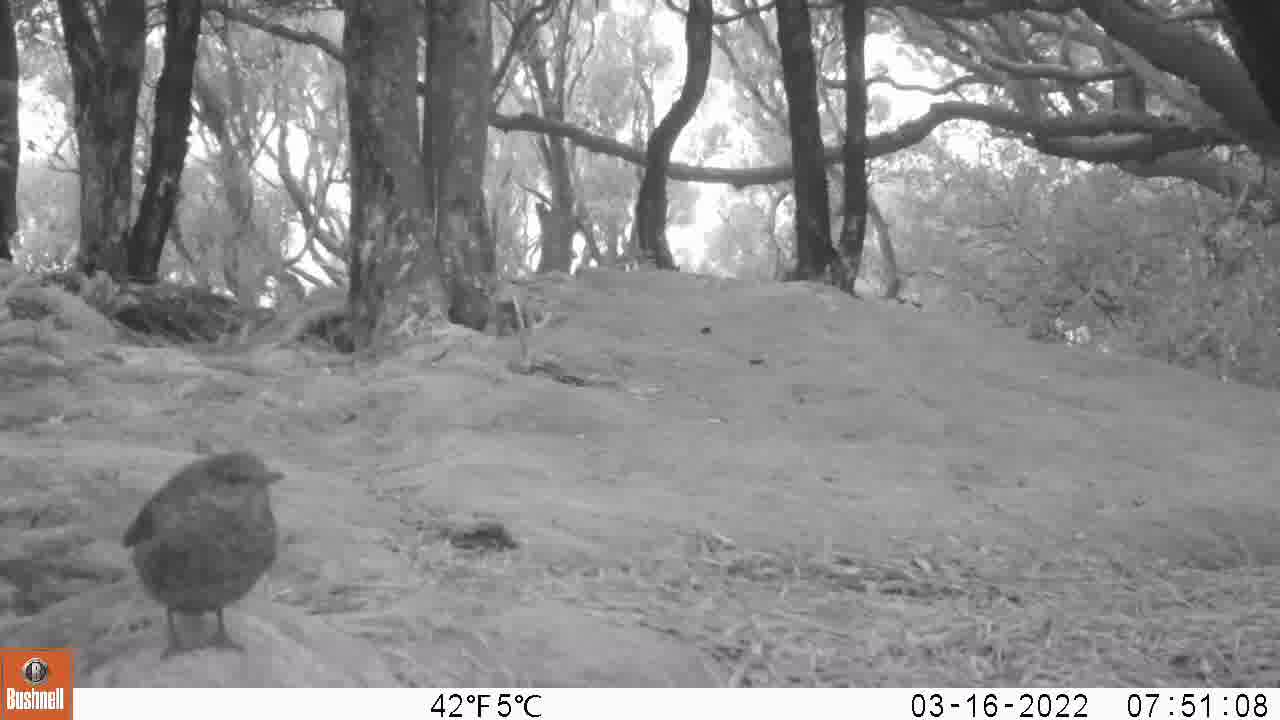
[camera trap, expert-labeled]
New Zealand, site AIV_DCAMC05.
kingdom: Animalia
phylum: Chordata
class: Aves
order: Passeriformes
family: Turdidae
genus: Turdus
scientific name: Turdus merula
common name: eurasian blackbird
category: blackbird